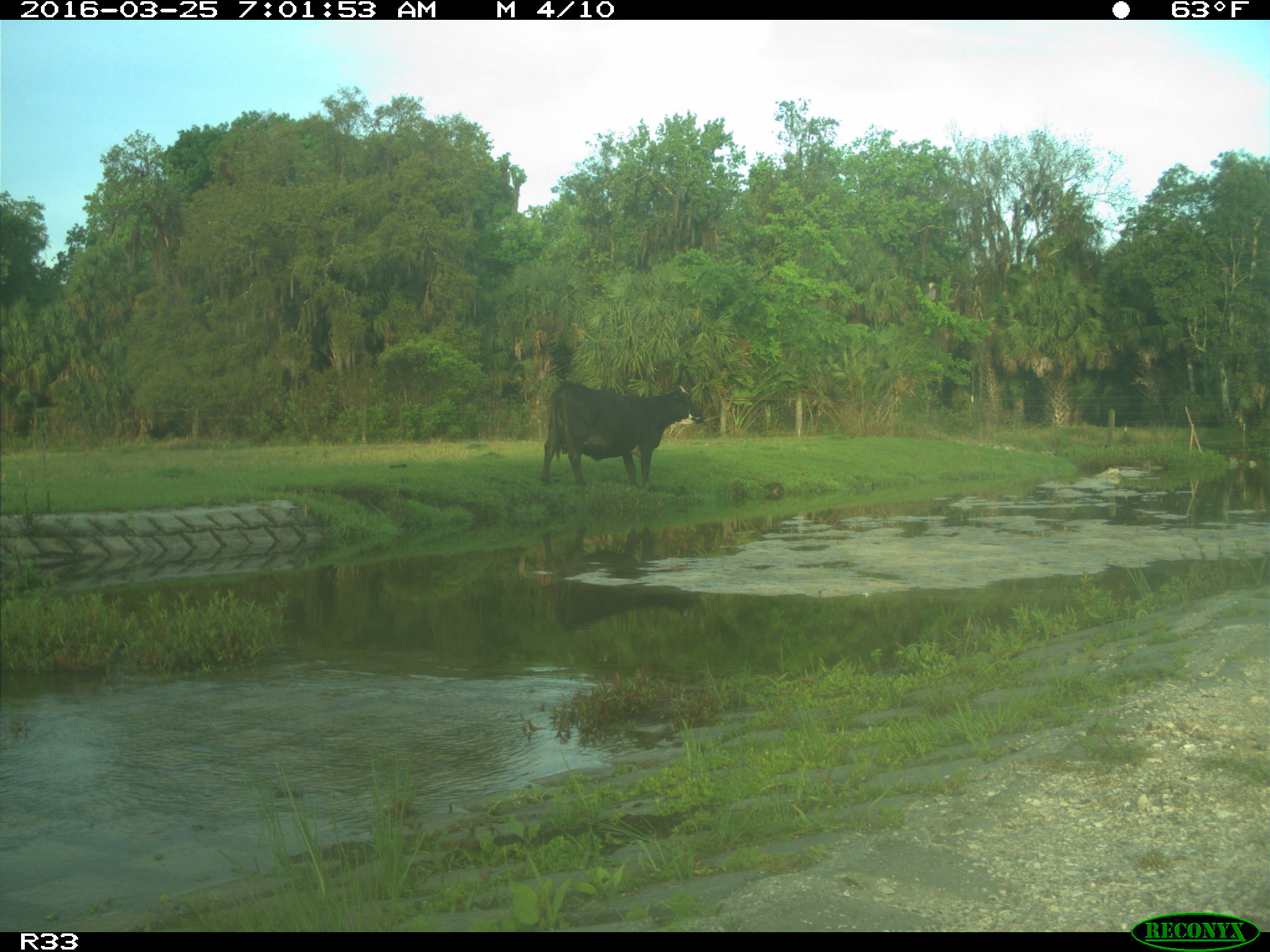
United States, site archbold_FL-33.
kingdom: Animalia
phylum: Chordata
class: Mammalia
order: Artiodactyla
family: Bovidae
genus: Bos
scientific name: Bos taurus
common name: domestic cow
Bos taurus (domestic cow).